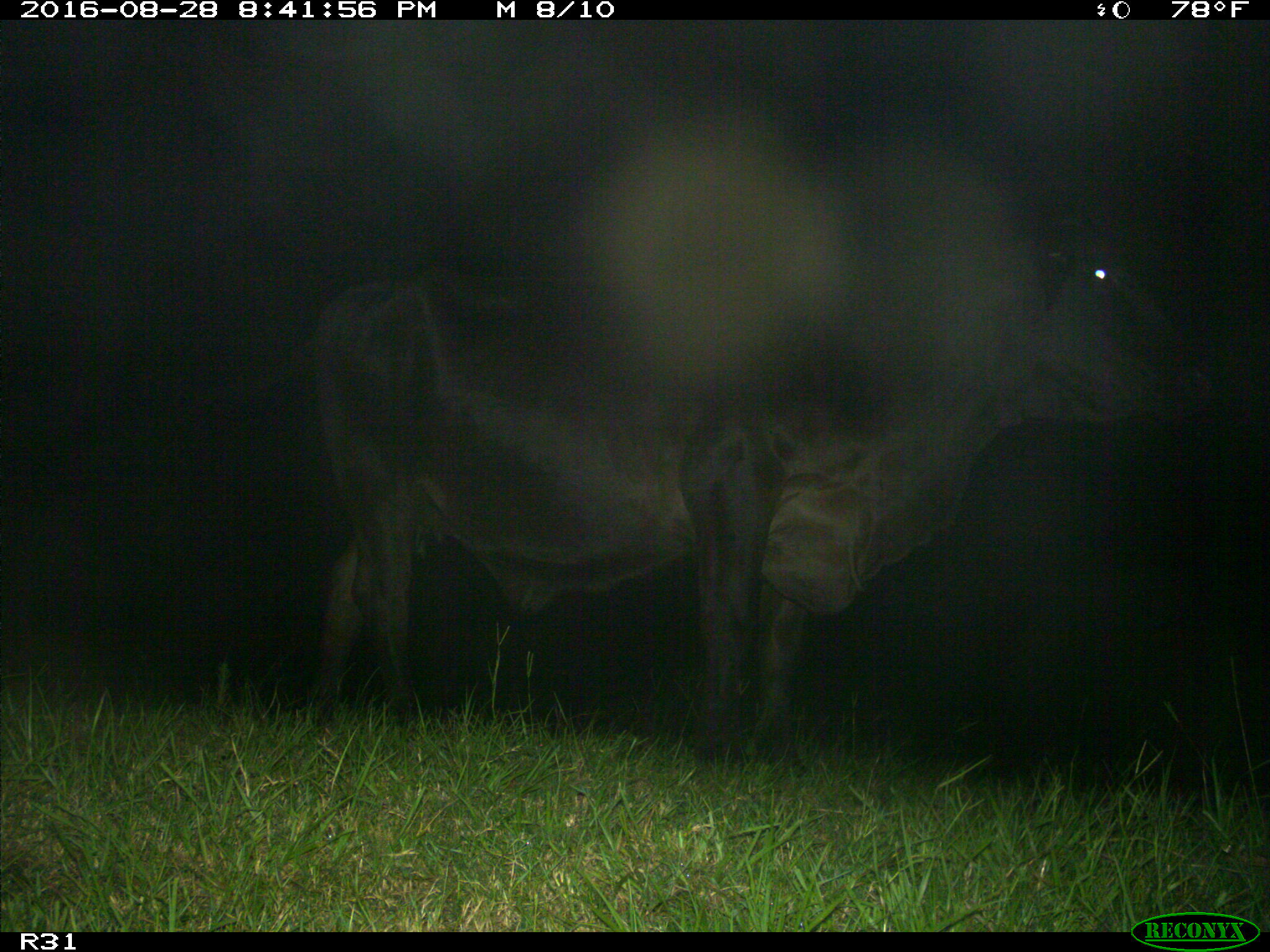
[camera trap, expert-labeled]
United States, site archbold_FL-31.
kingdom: Animalia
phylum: Chordata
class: Mammalia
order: Artiodactyla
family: Bovidae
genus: Bos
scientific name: Bos taurus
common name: domestic cow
Bos taurus (domestic cow).